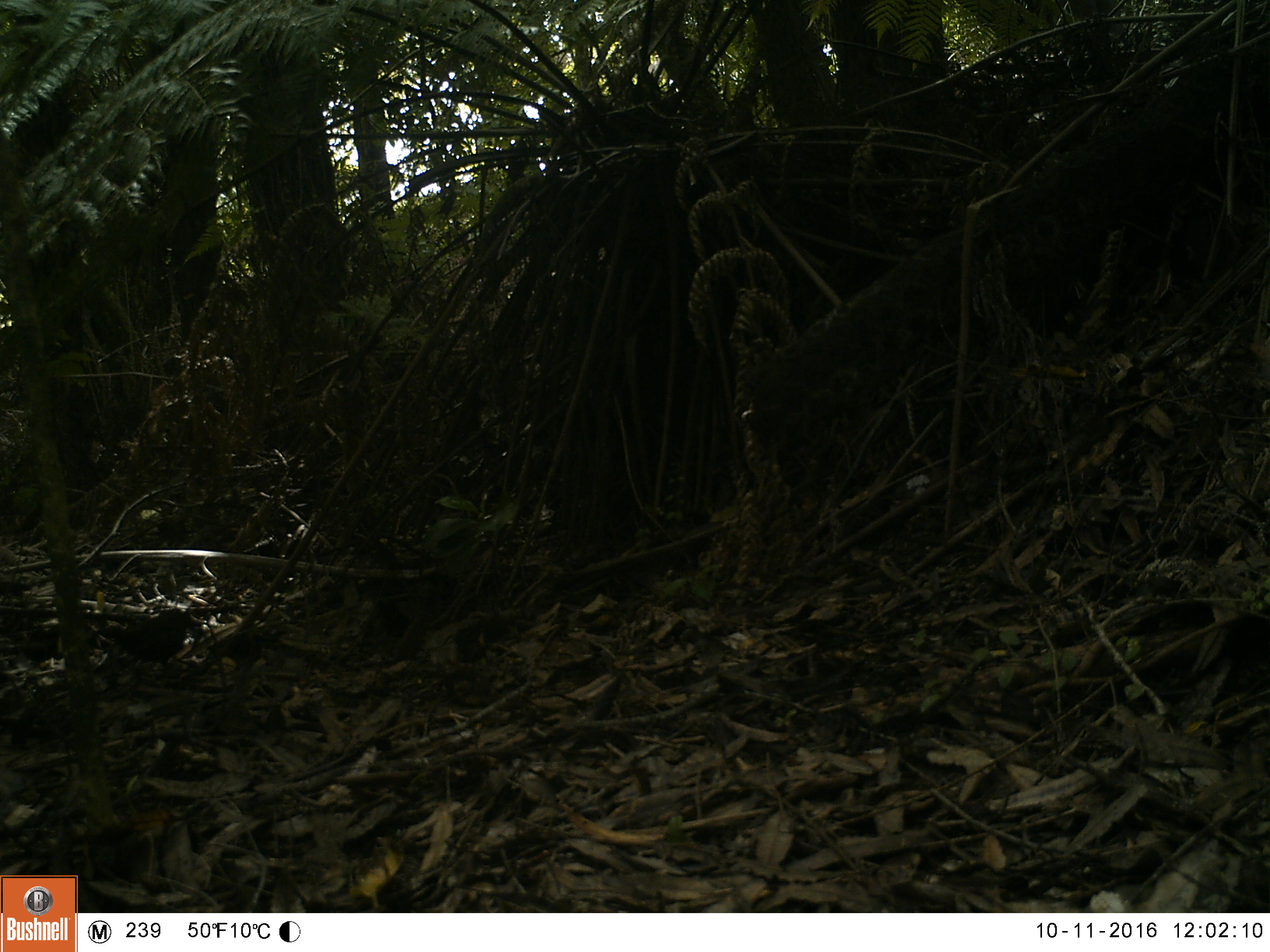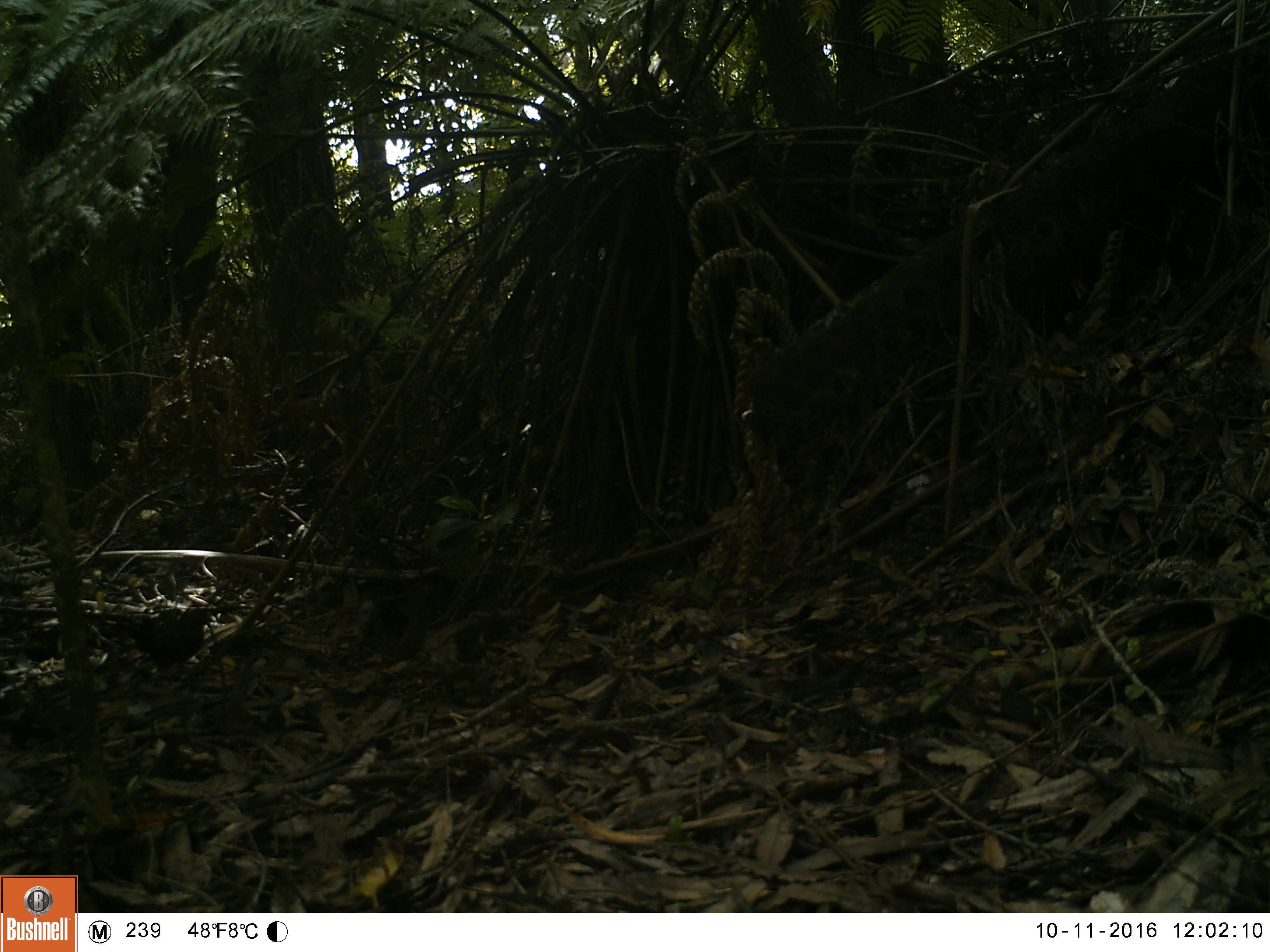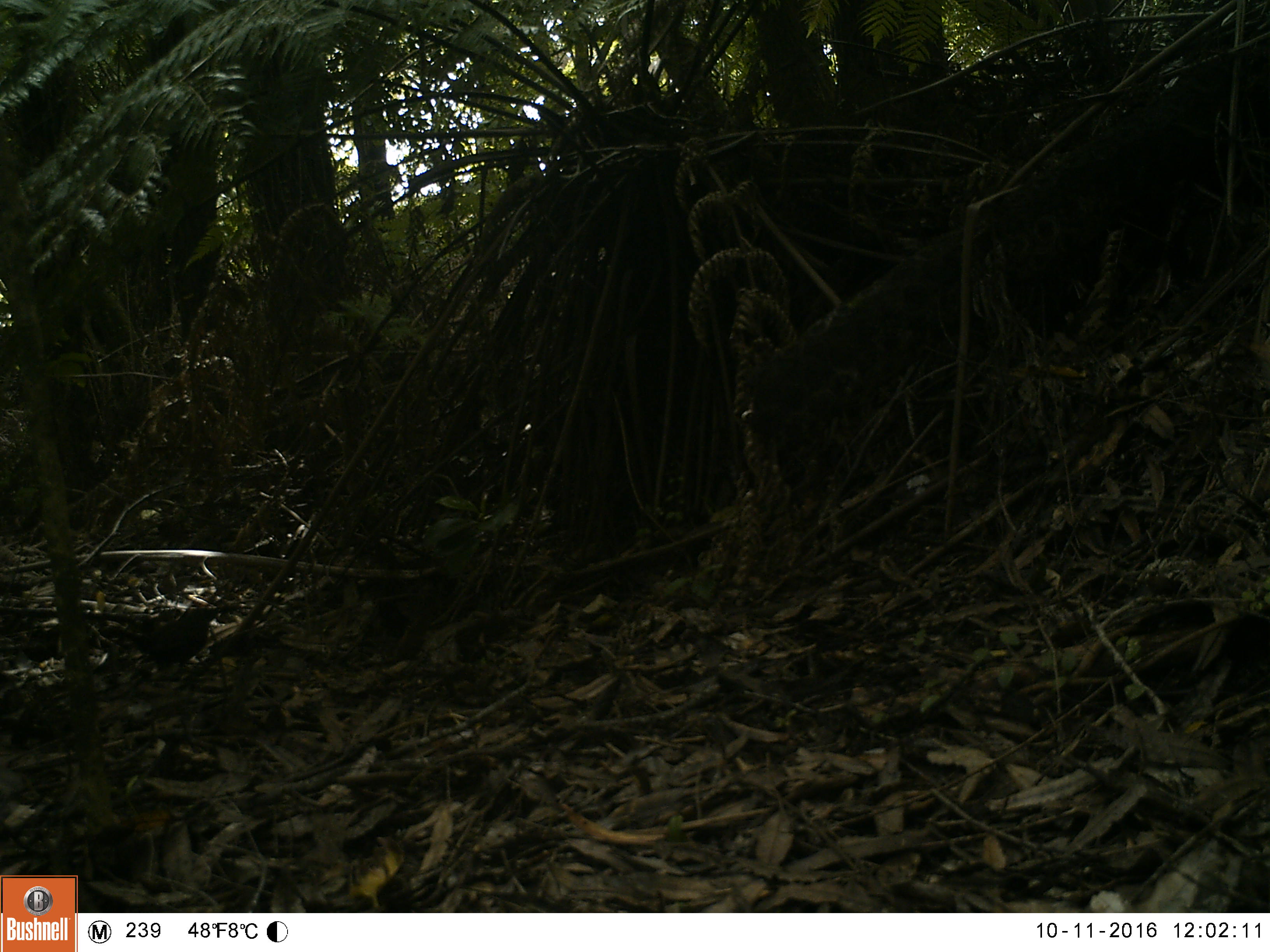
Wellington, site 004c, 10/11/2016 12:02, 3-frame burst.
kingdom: Animalia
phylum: Chordata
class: Aves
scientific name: Aves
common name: bird